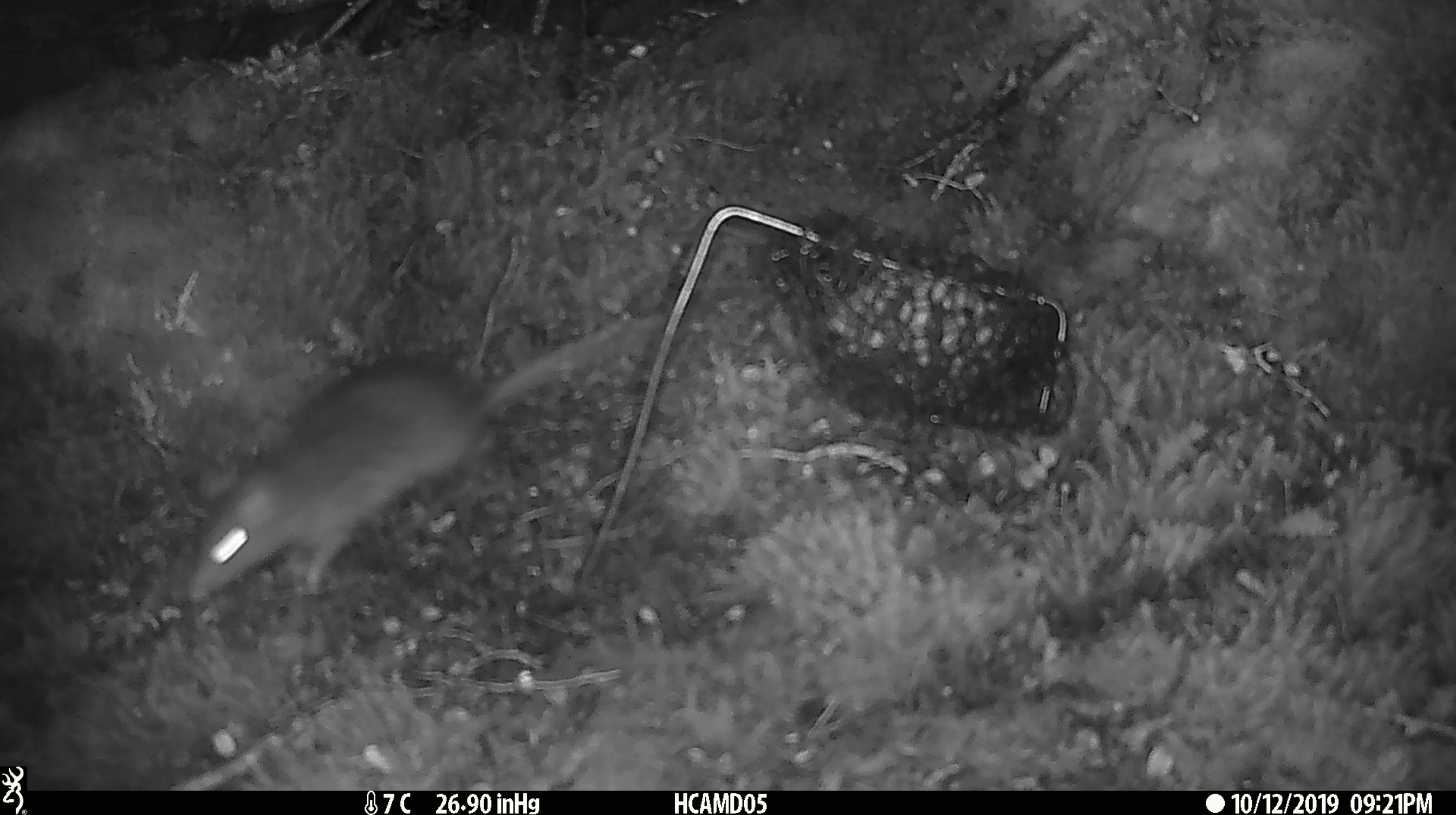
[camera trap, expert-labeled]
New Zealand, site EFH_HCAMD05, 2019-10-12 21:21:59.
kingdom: Animalia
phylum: Chordata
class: Mammalia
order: Rodentia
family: Muridae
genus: Rattus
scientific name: Rattus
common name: rat